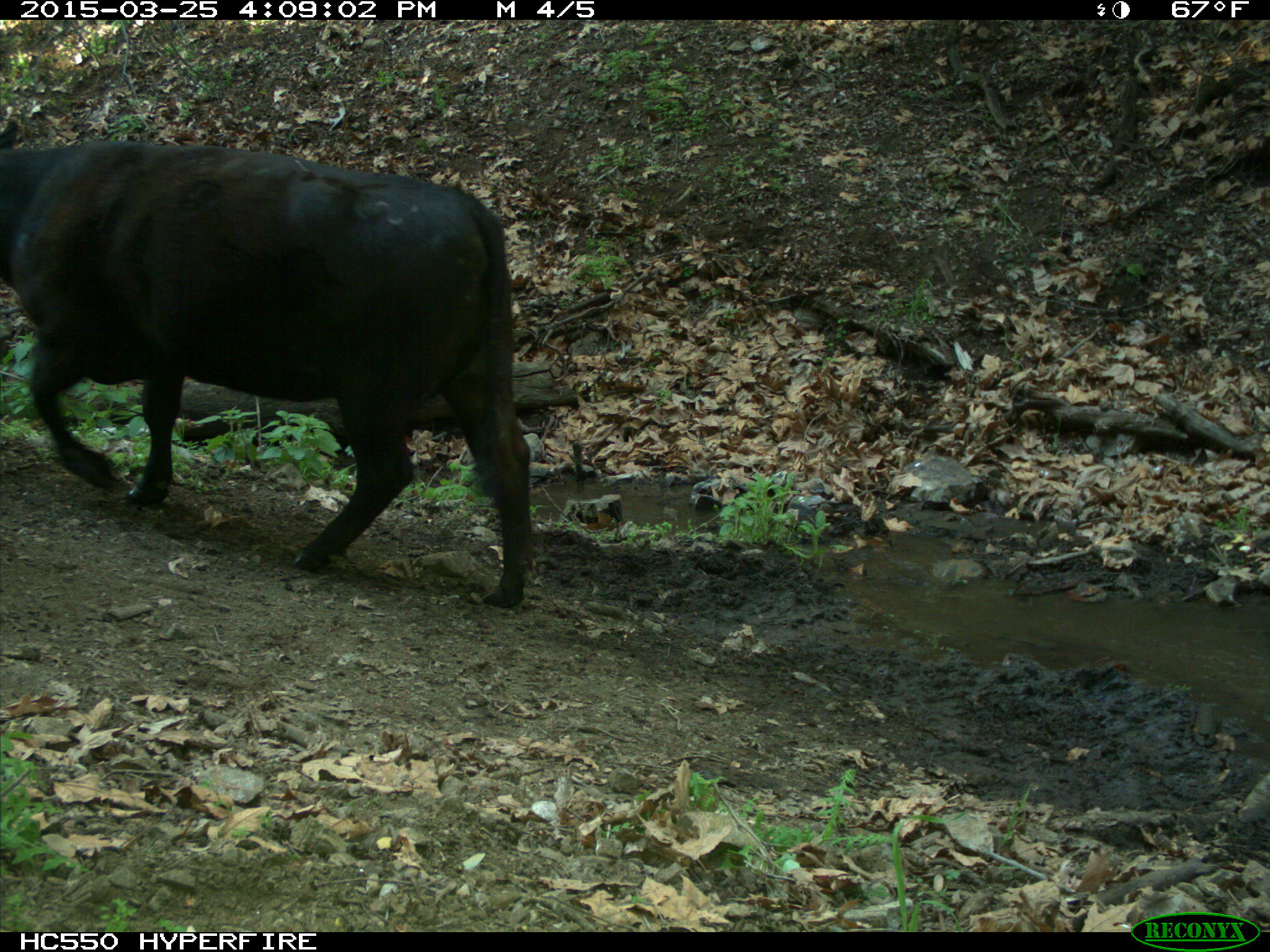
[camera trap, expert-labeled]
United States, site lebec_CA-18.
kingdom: Animalia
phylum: Chordata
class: Mammalia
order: Artiodactyla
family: Bovidae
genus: Bos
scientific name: Bos taurus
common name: domestic cow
Bos taurus (domestic cow).